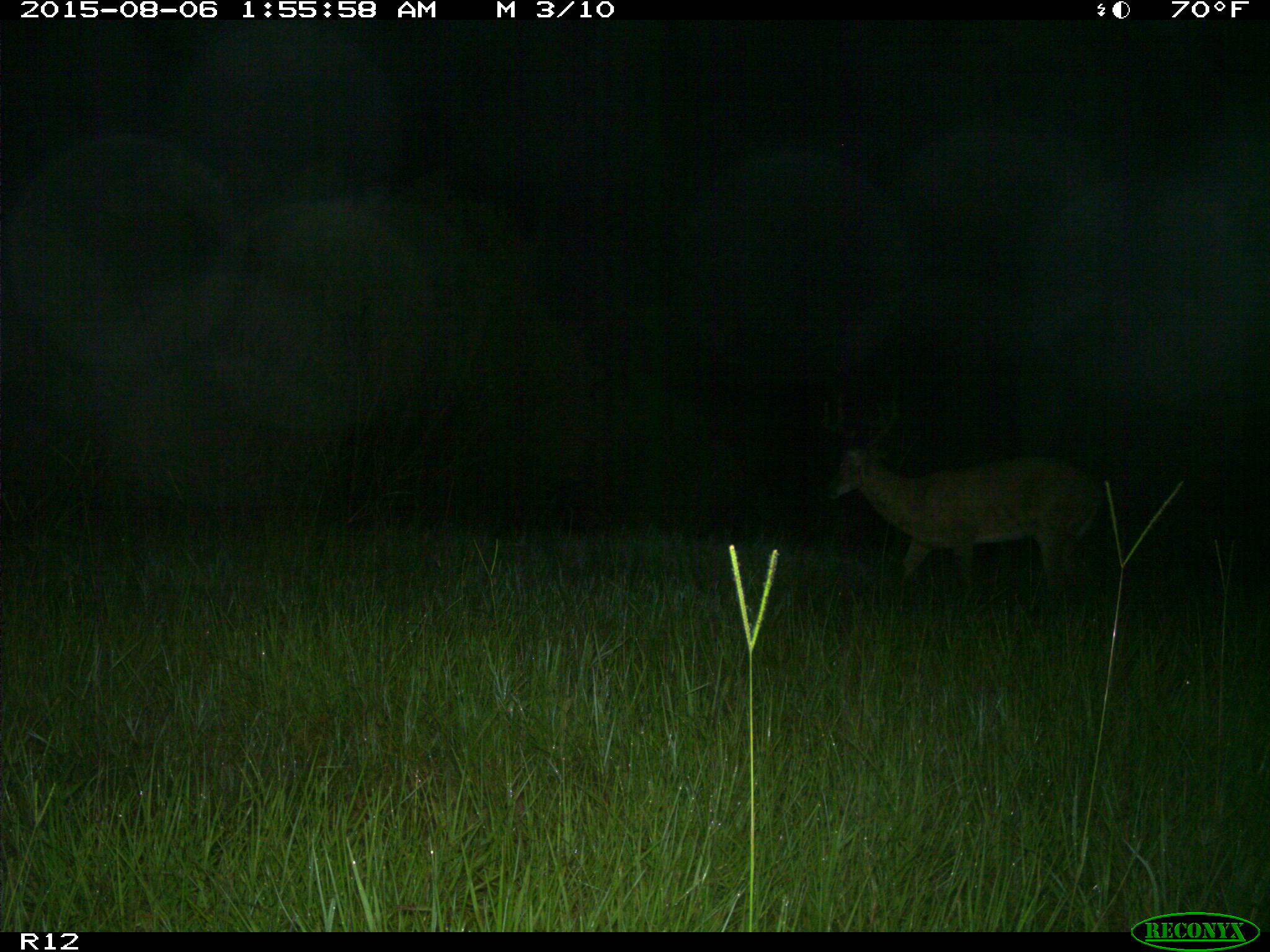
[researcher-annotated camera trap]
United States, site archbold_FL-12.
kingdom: Animalia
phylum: Chordata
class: Mammalia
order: Artiodactyla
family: Cervidae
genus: Odocoileus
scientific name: Odocoileus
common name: deer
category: unidentified deer